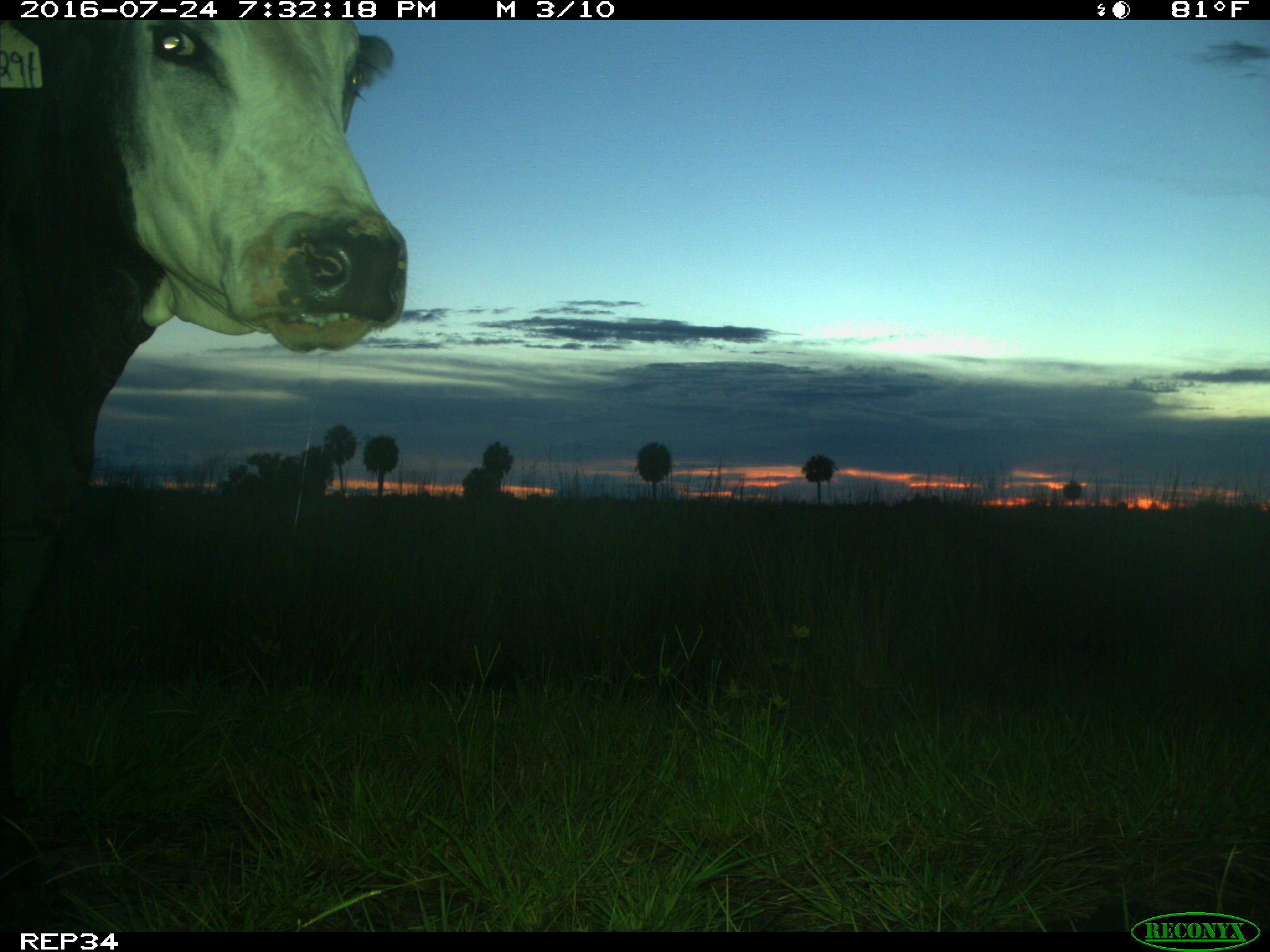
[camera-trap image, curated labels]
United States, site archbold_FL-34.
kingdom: Animalia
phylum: Chordata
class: Mammalia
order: Artiodactyla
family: Bovidae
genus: Bos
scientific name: Bos taurus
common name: domestic cow